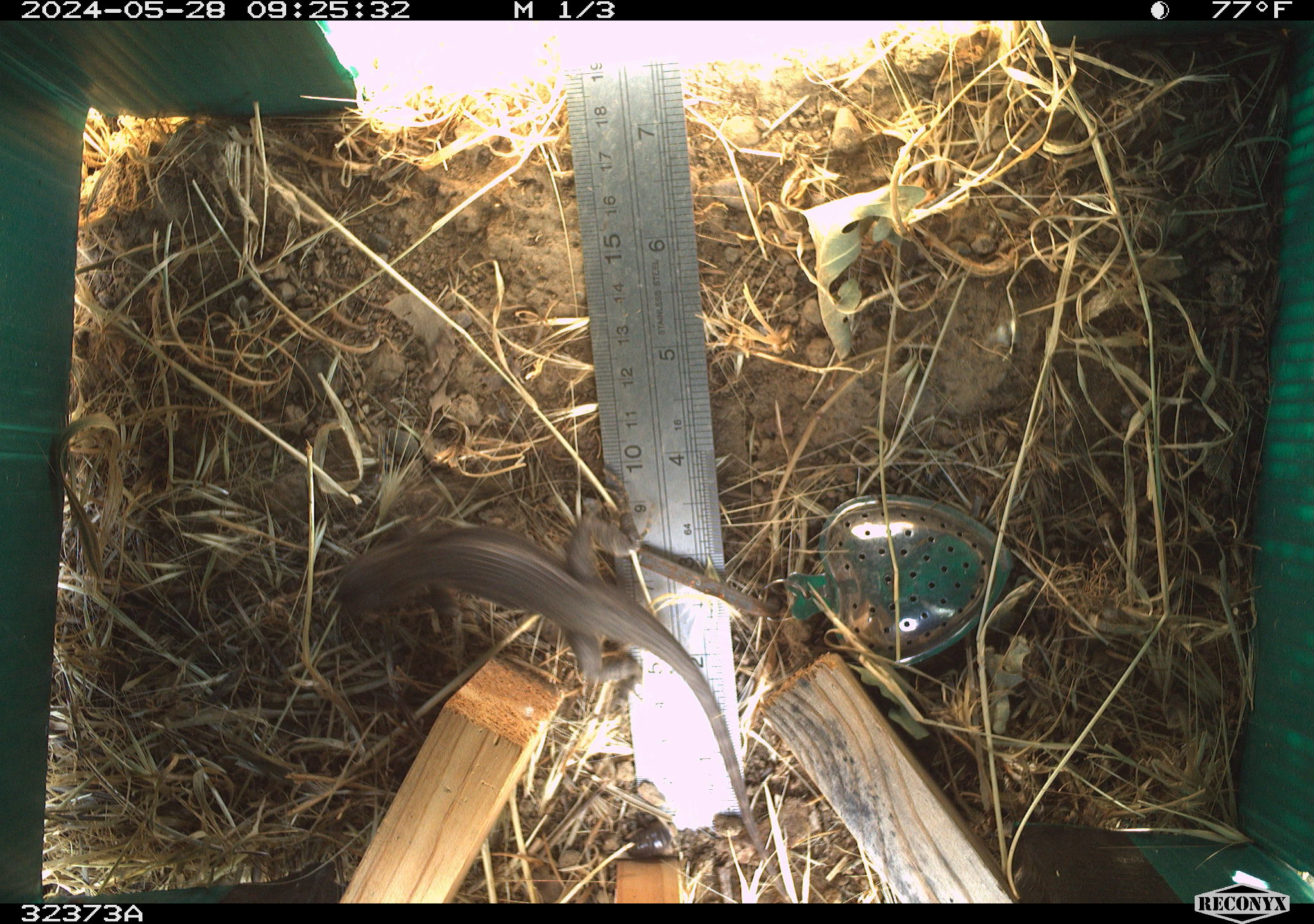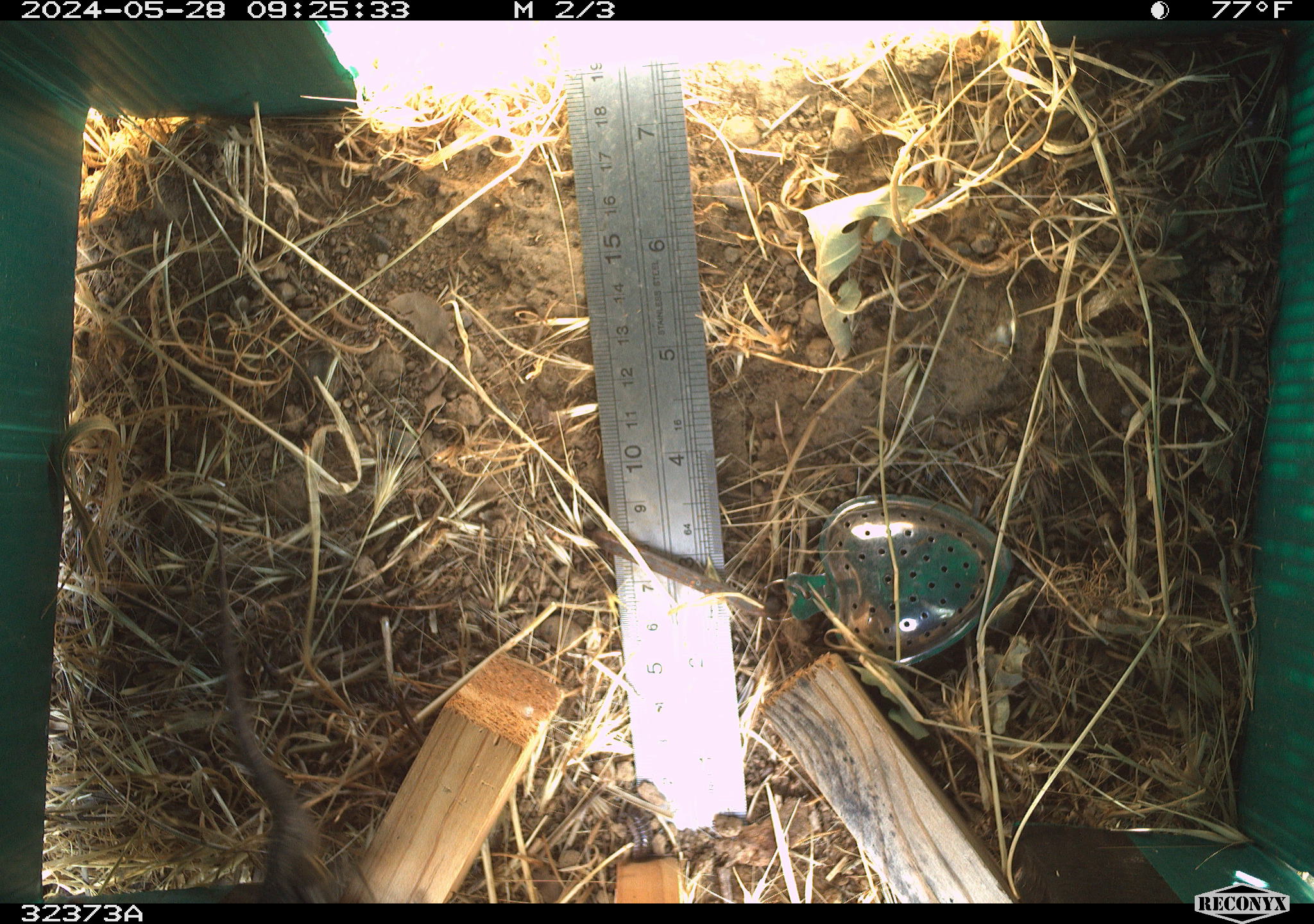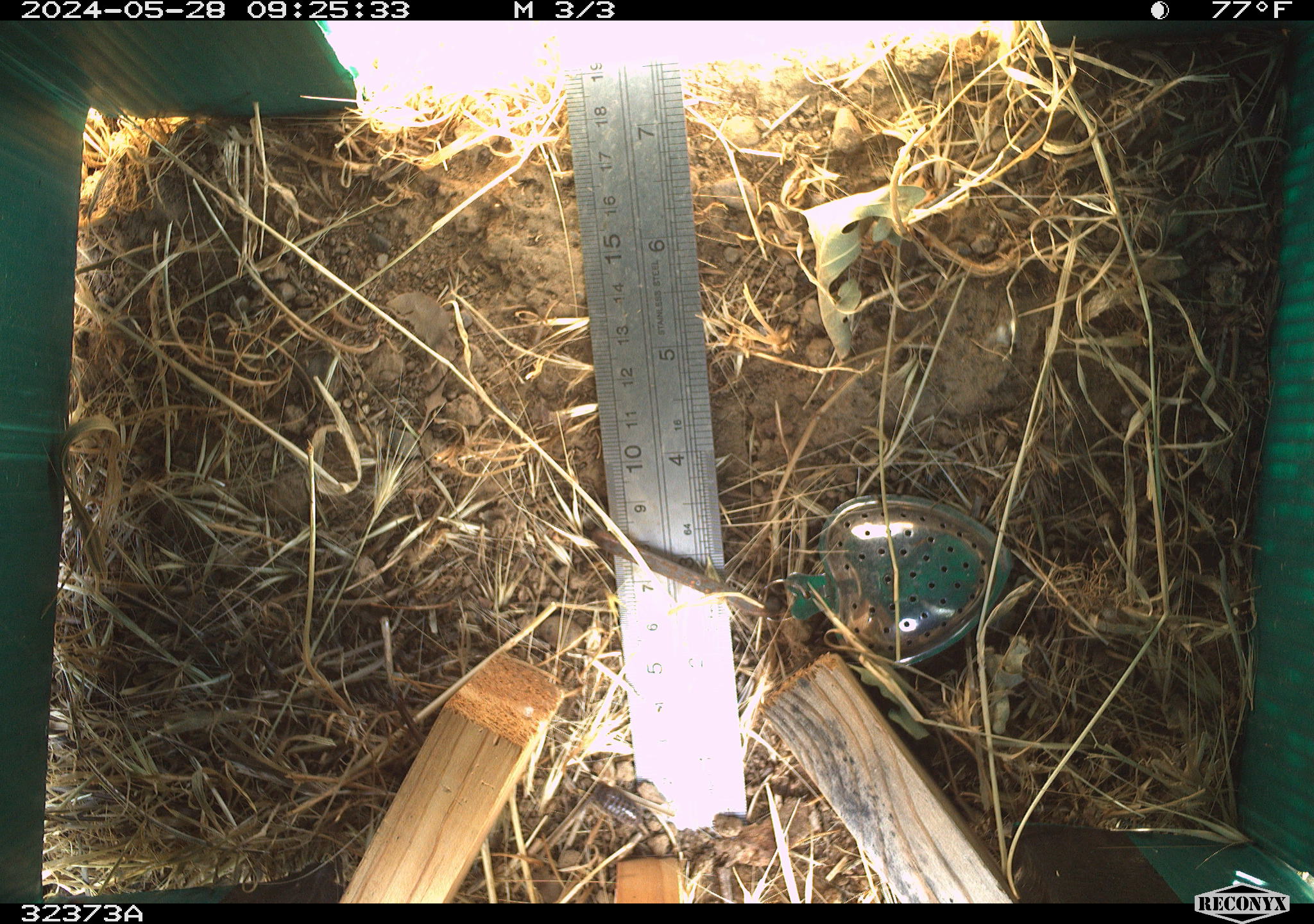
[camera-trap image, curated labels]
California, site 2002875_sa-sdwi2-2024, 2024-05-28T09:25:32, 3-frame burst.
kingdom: Animalia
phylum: Chordata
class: Reptilia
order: Squamata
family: Phrynosomatidae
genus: Sceloporus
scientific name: Sceloporus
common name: spiny lizards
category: sceloporus species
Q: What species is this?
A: Sceloporus species (spiny lizards) (Sceloporus).